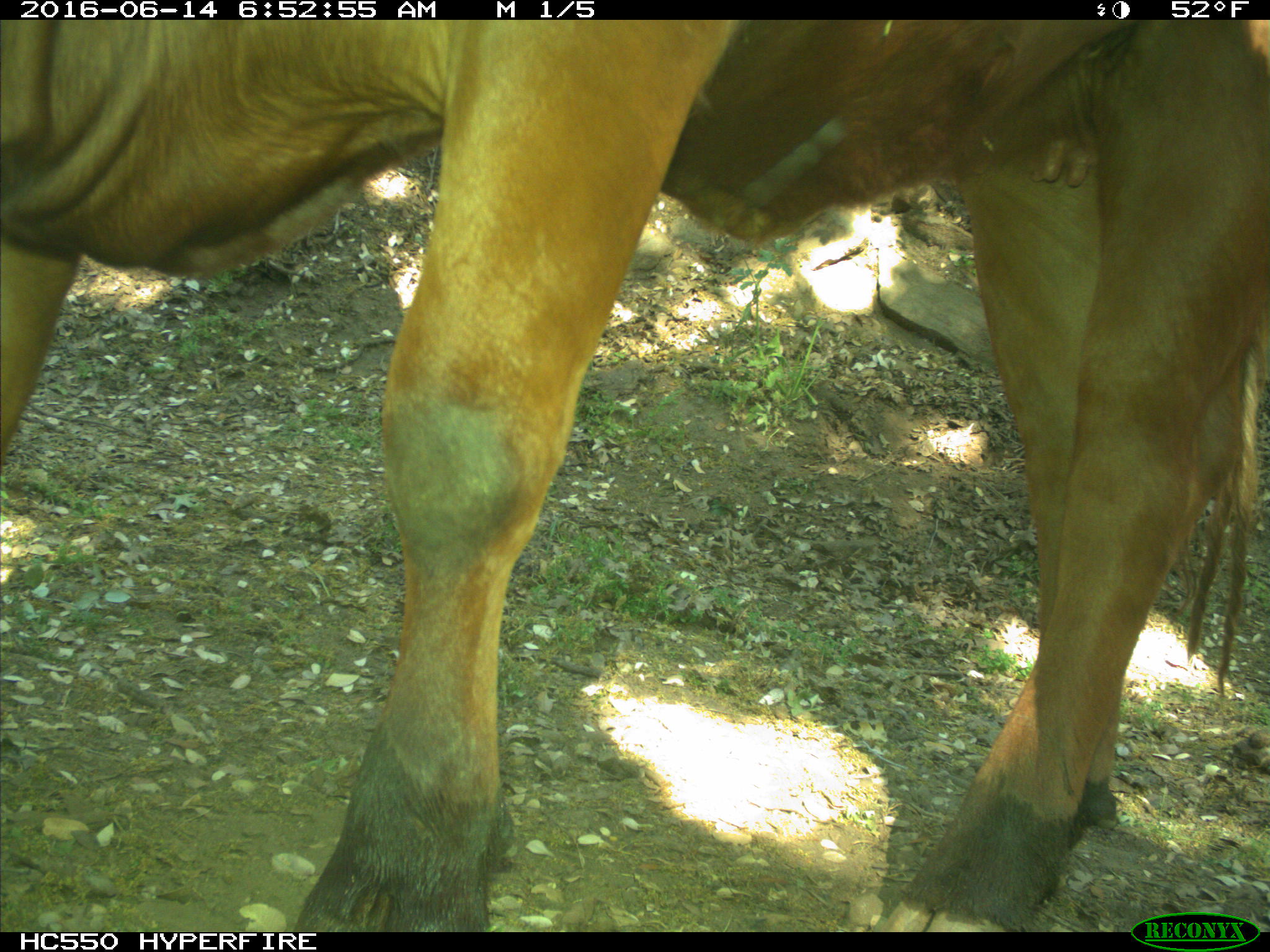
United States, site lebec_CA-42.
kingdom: Animalia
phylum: Chordata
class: Mammalia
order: Artiodactyla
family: Bovidae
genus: Bos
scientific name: Bos taurus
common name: domestic cow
Bos taurus (domestic cow).